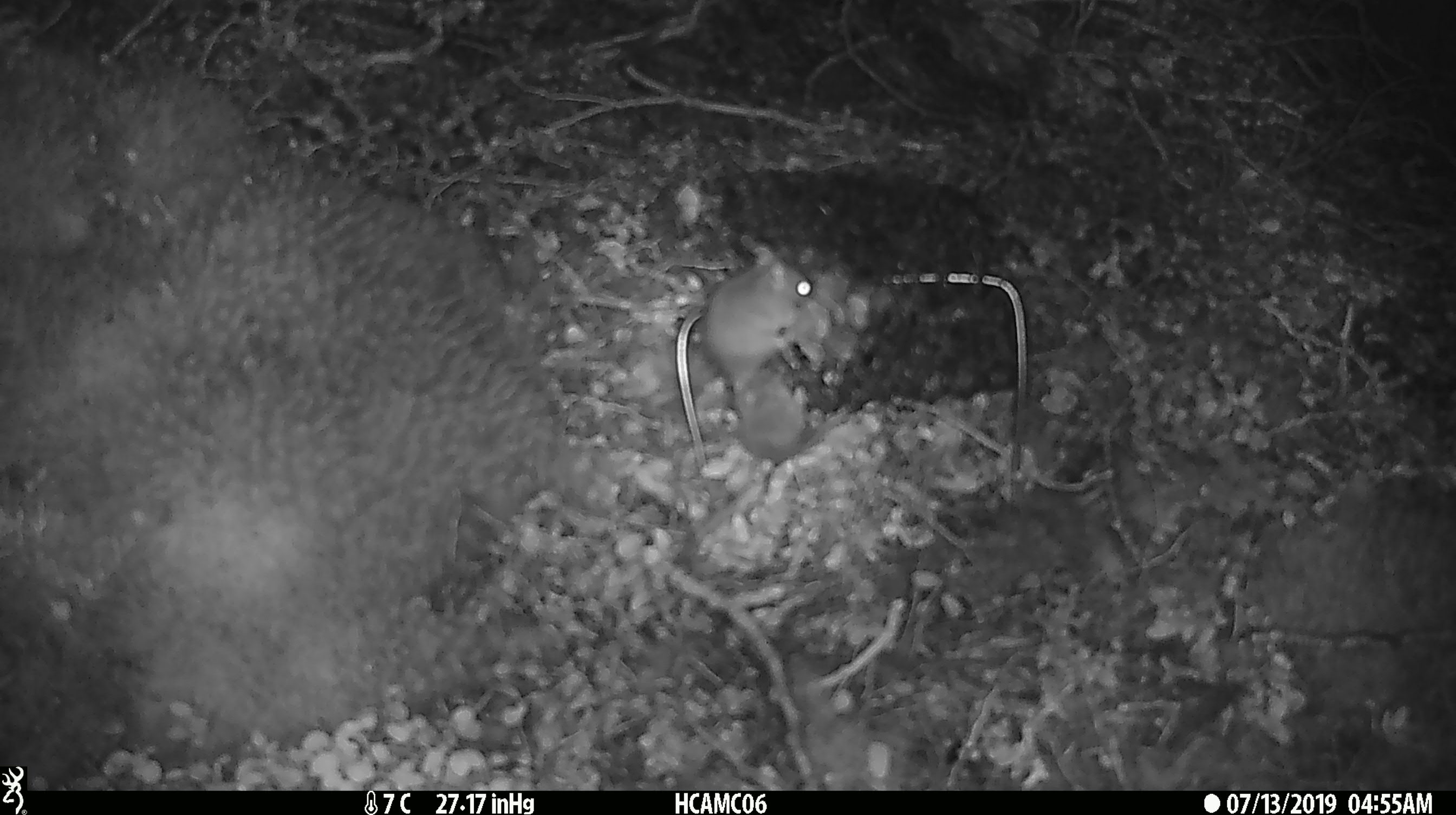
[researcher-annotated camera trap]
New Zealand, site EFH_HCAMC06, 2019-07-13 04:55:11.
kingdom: Animalia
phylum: Chordata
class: Mammalia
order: Rodentia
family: Muridae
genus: Mus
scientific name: Mus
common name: mouse